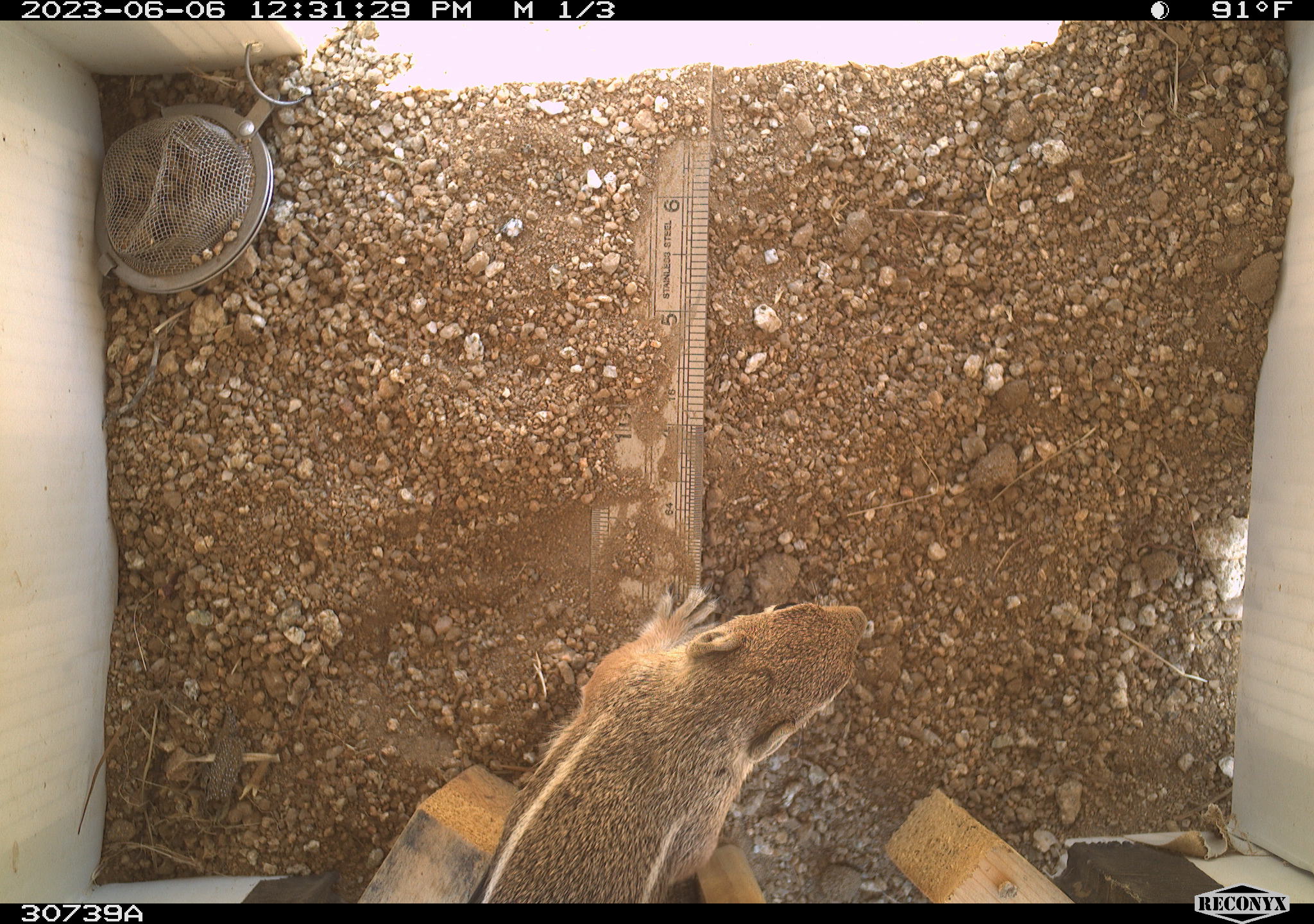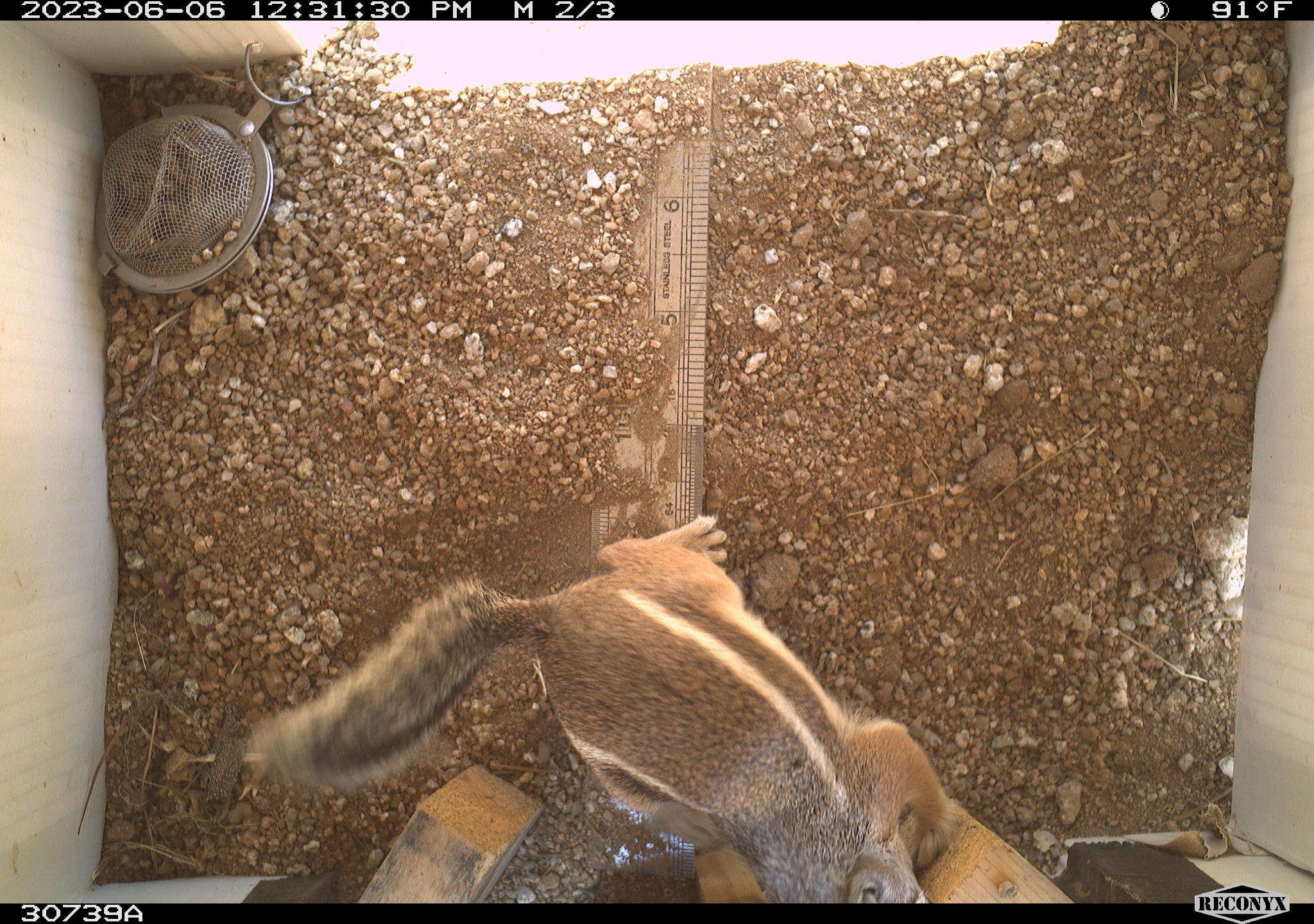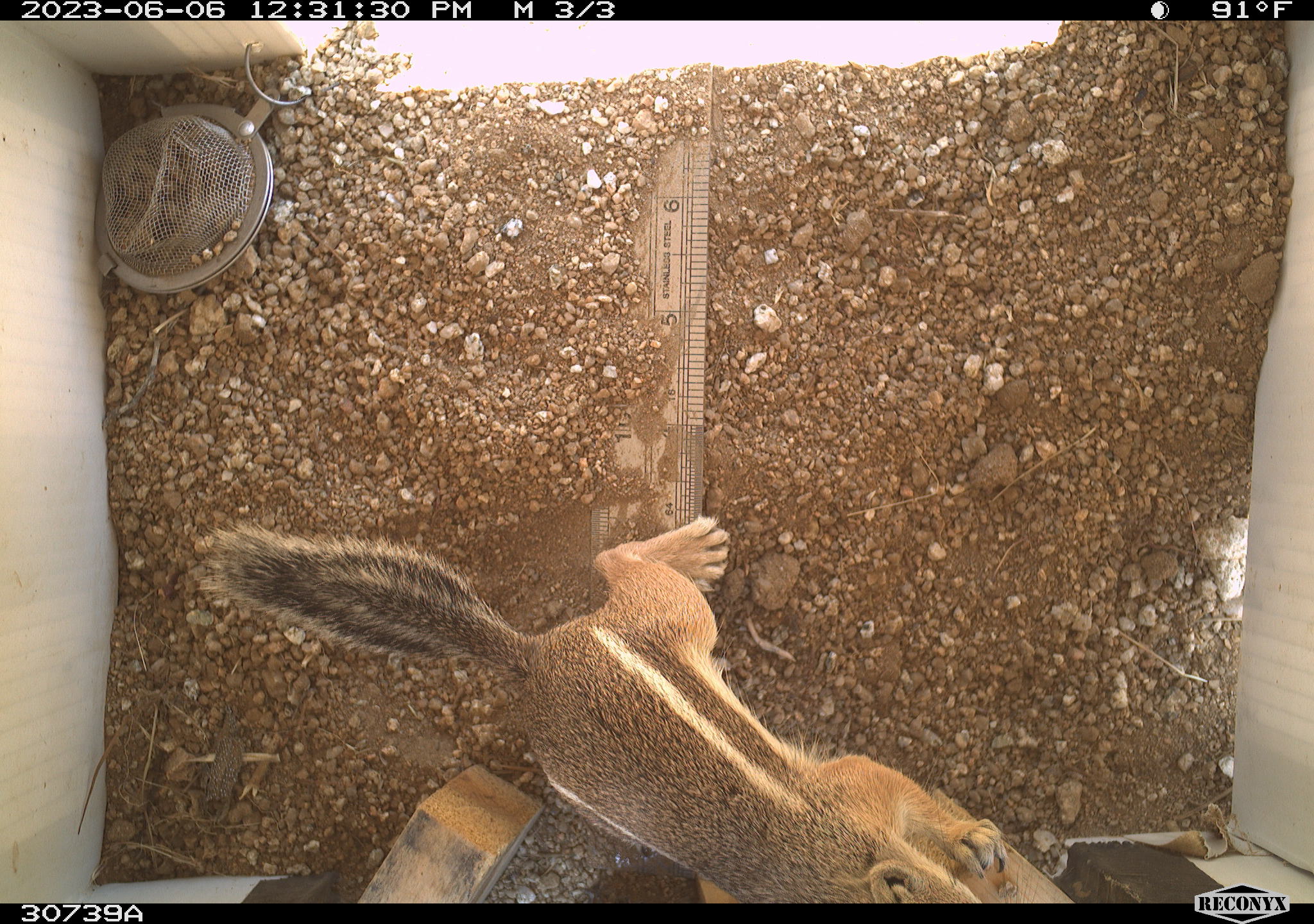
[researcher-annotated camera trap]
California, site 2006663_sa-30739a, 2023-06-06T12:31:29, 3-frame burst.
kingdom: Animalia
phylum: Chordata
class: Mammalia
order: Rodentia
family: Sciuridae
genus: Ammospermophilus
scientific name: Ammospermophilus leucurus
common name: white-tailed antelope squirrel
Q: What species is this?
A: White-tailed antelope squirrel (Ammospermophilus leucurus).